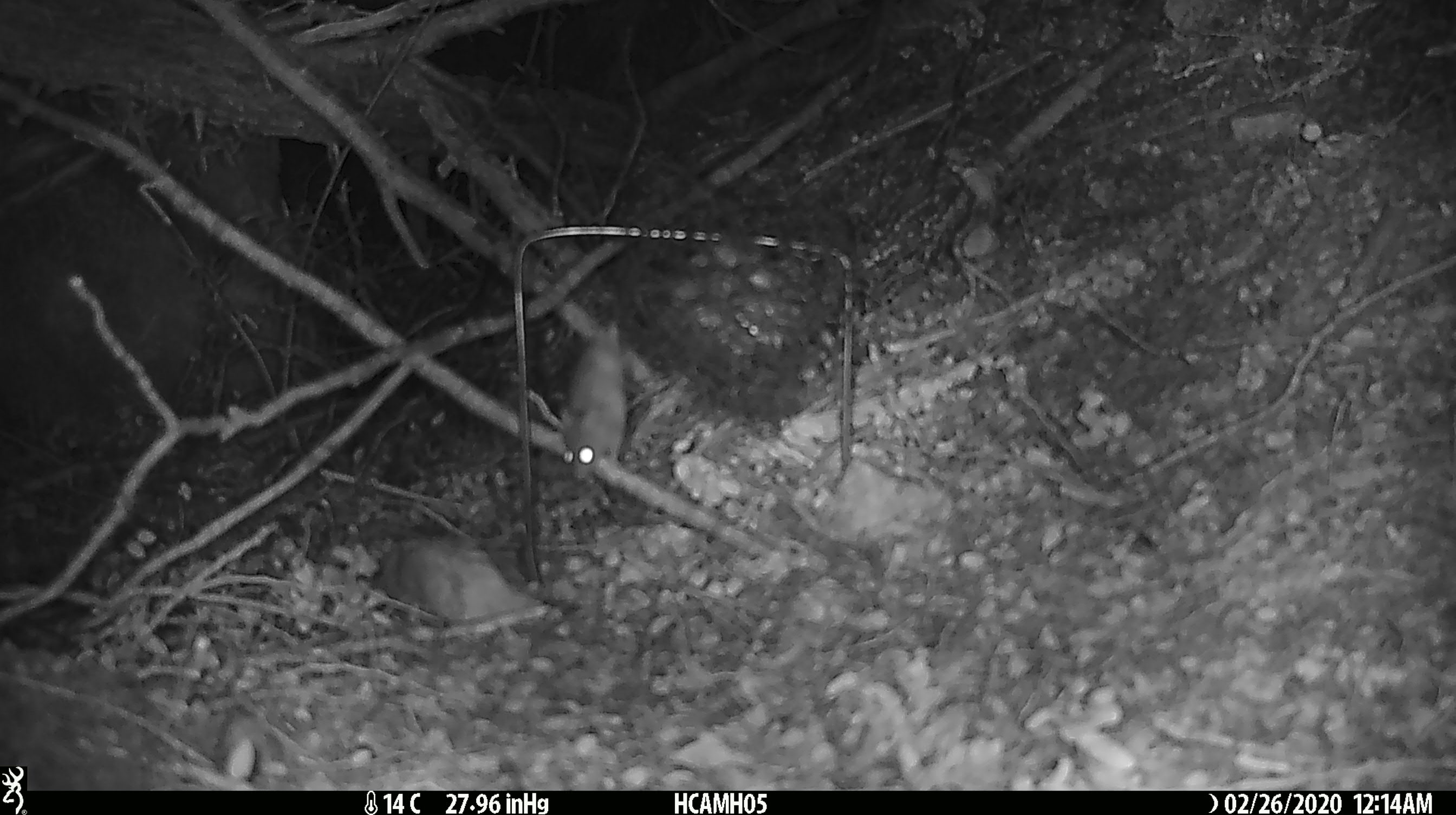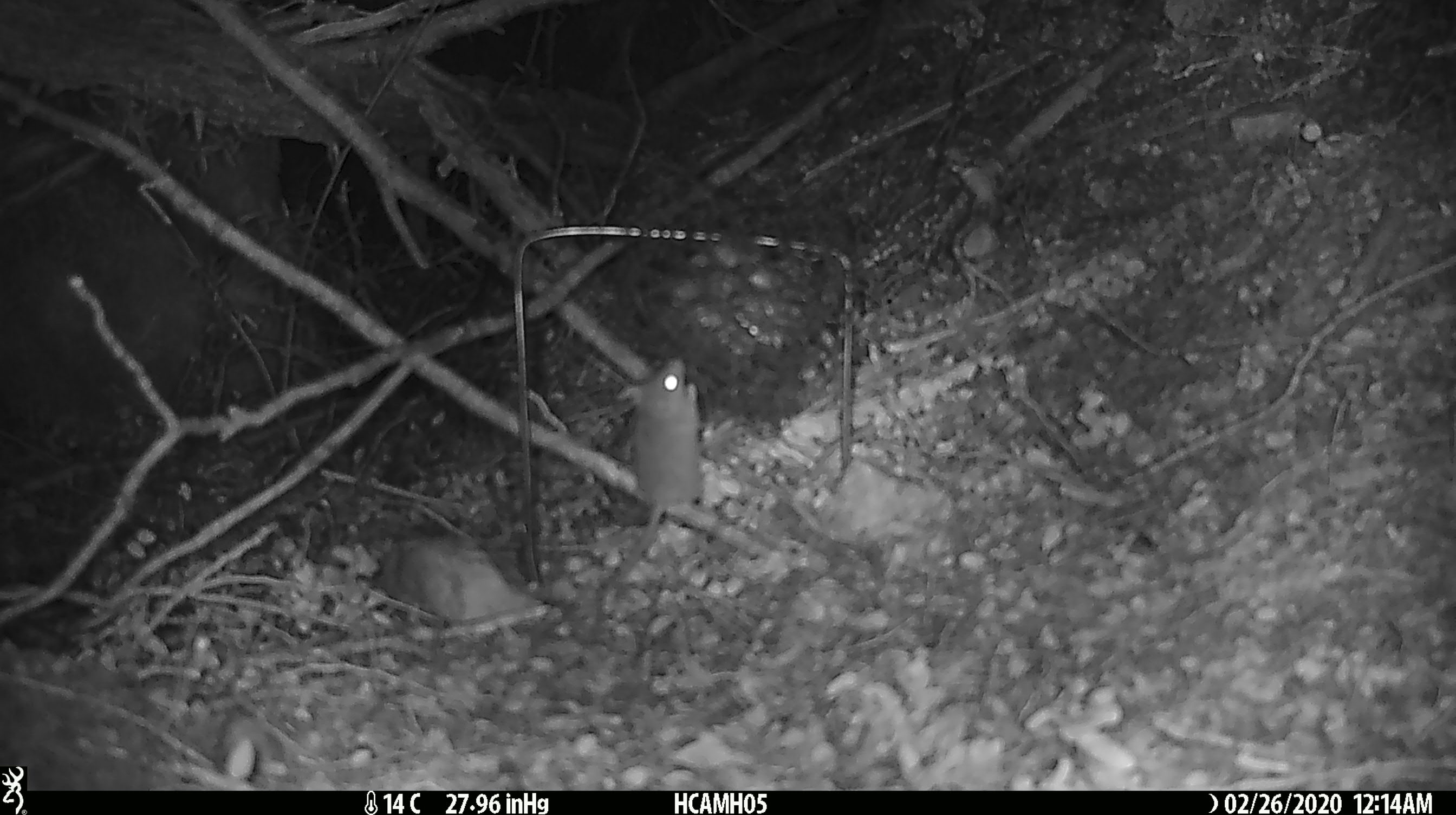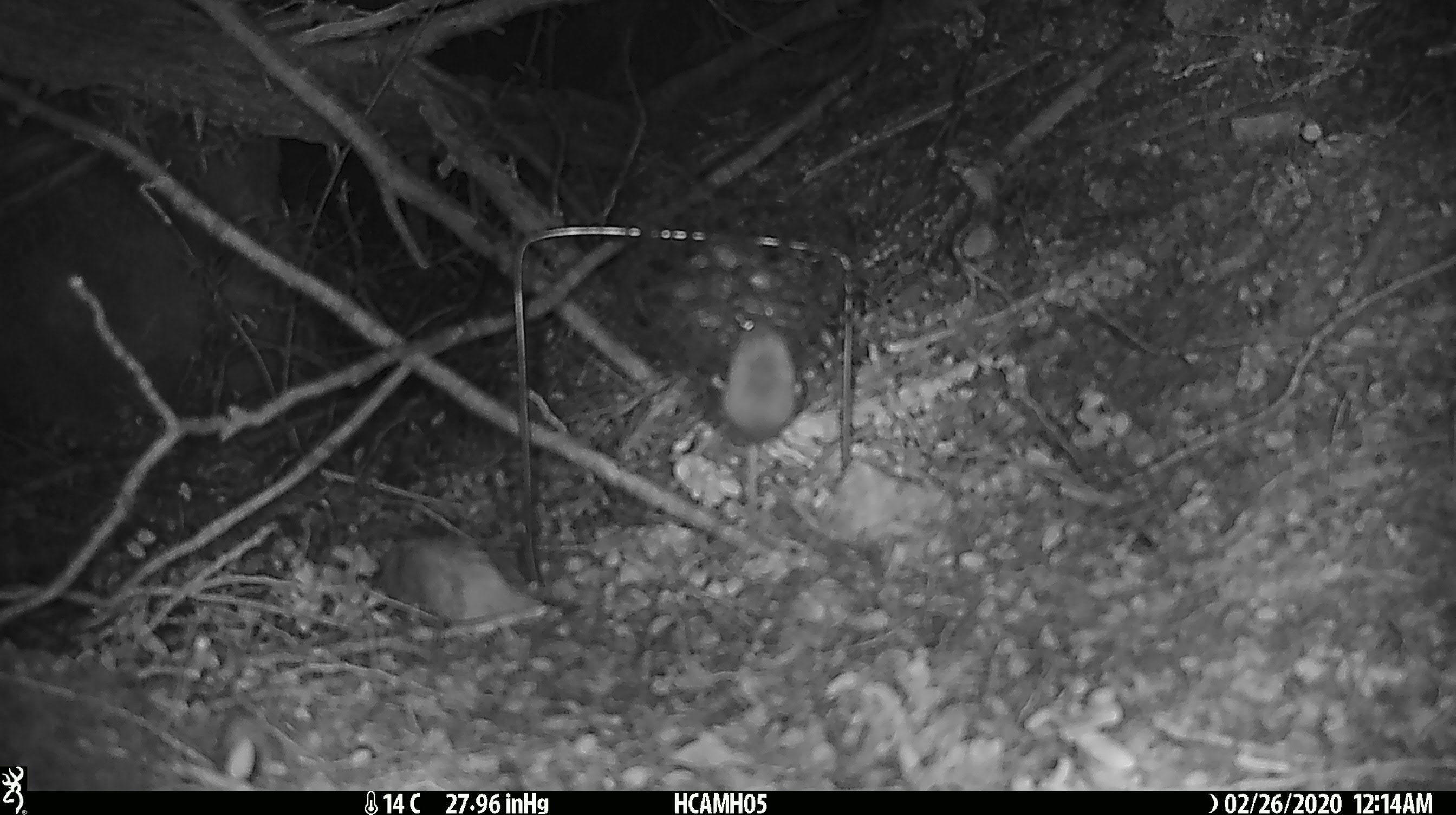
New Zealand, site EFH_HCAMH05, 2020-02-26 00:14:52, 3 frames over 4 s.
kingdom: Animalia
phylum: Chordata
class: Mammalia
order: Rodentia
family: Muridae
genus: Mus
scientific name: Mus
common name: mouse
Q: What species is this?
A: Mouse (Mus).